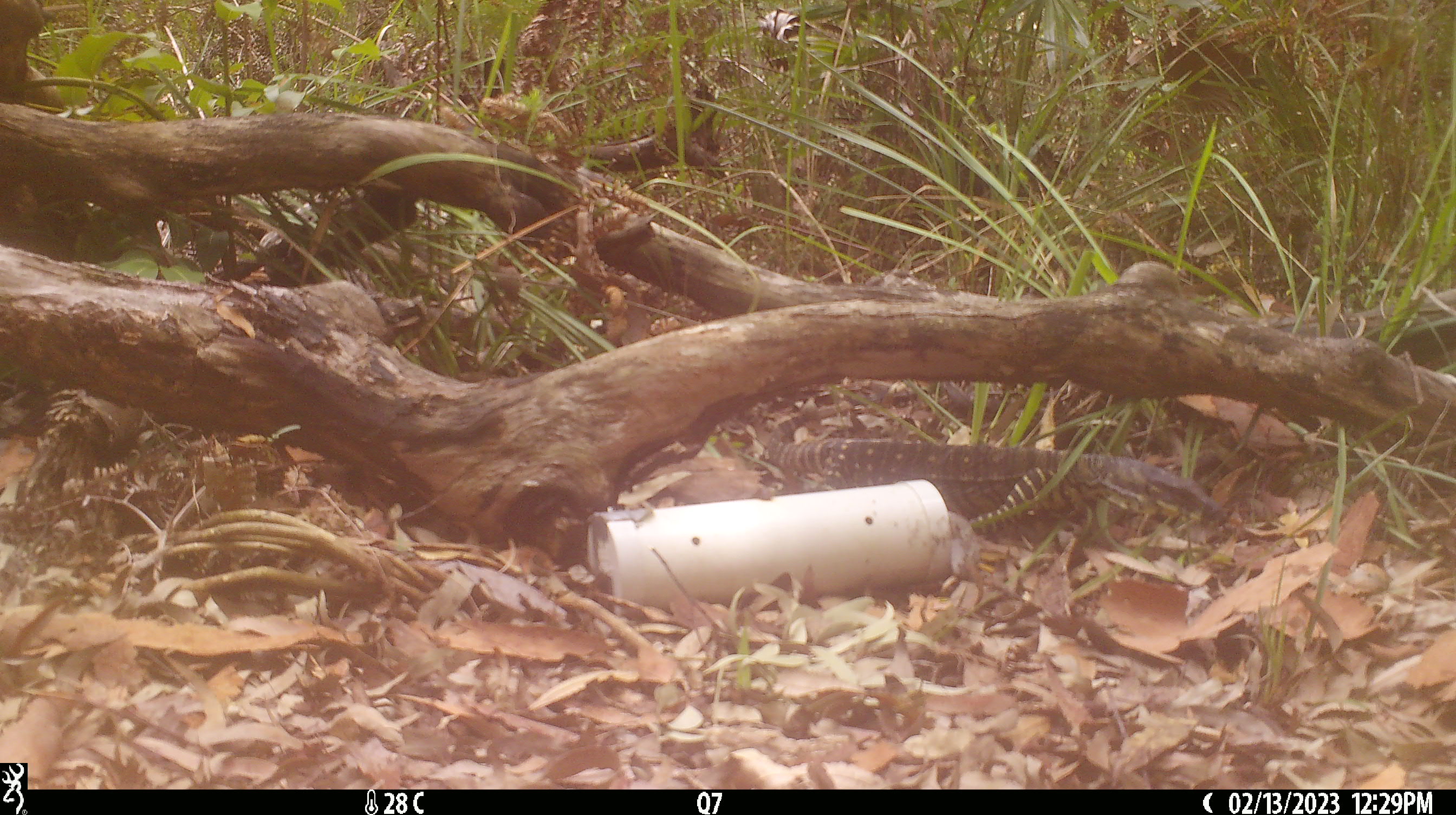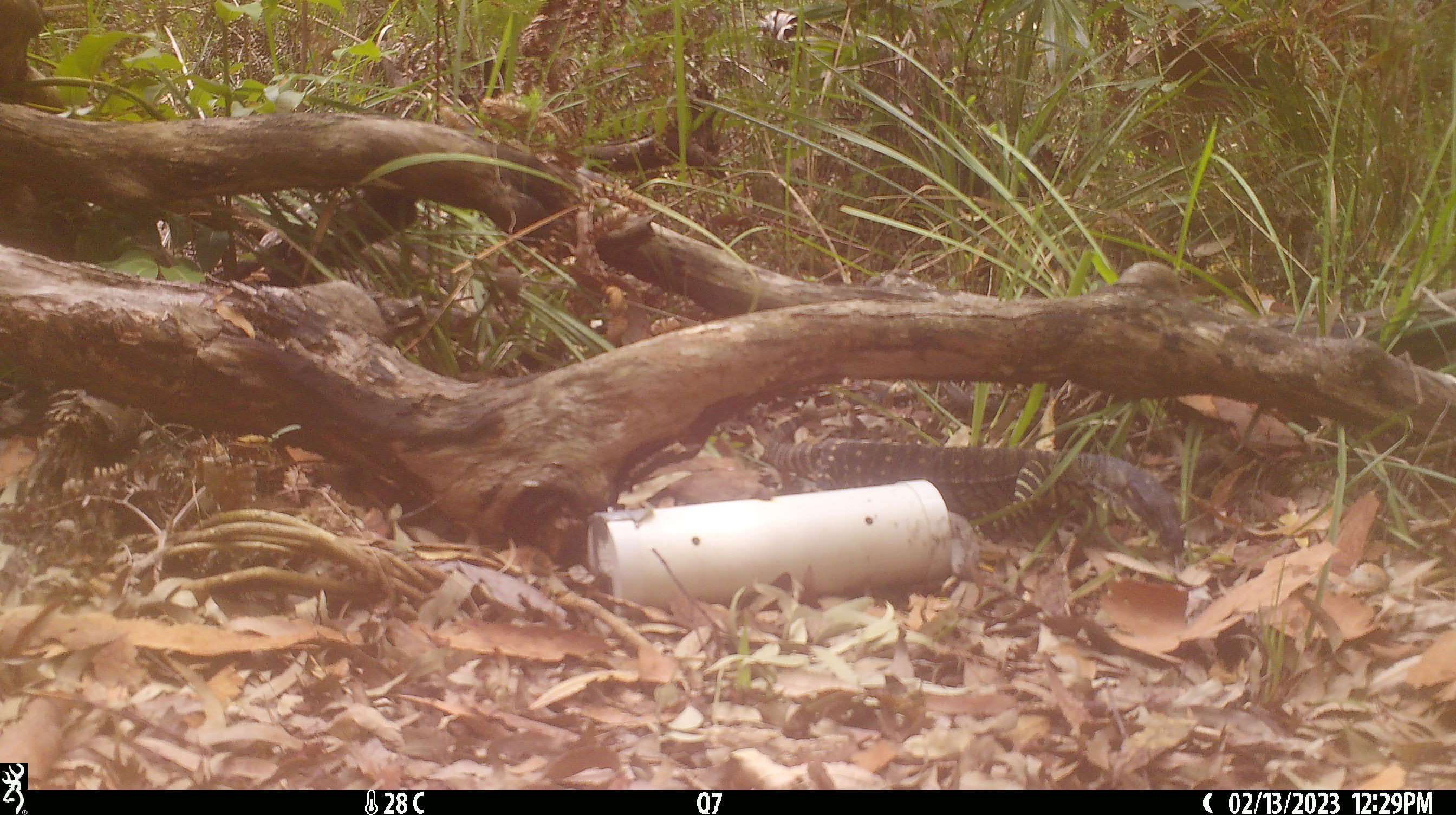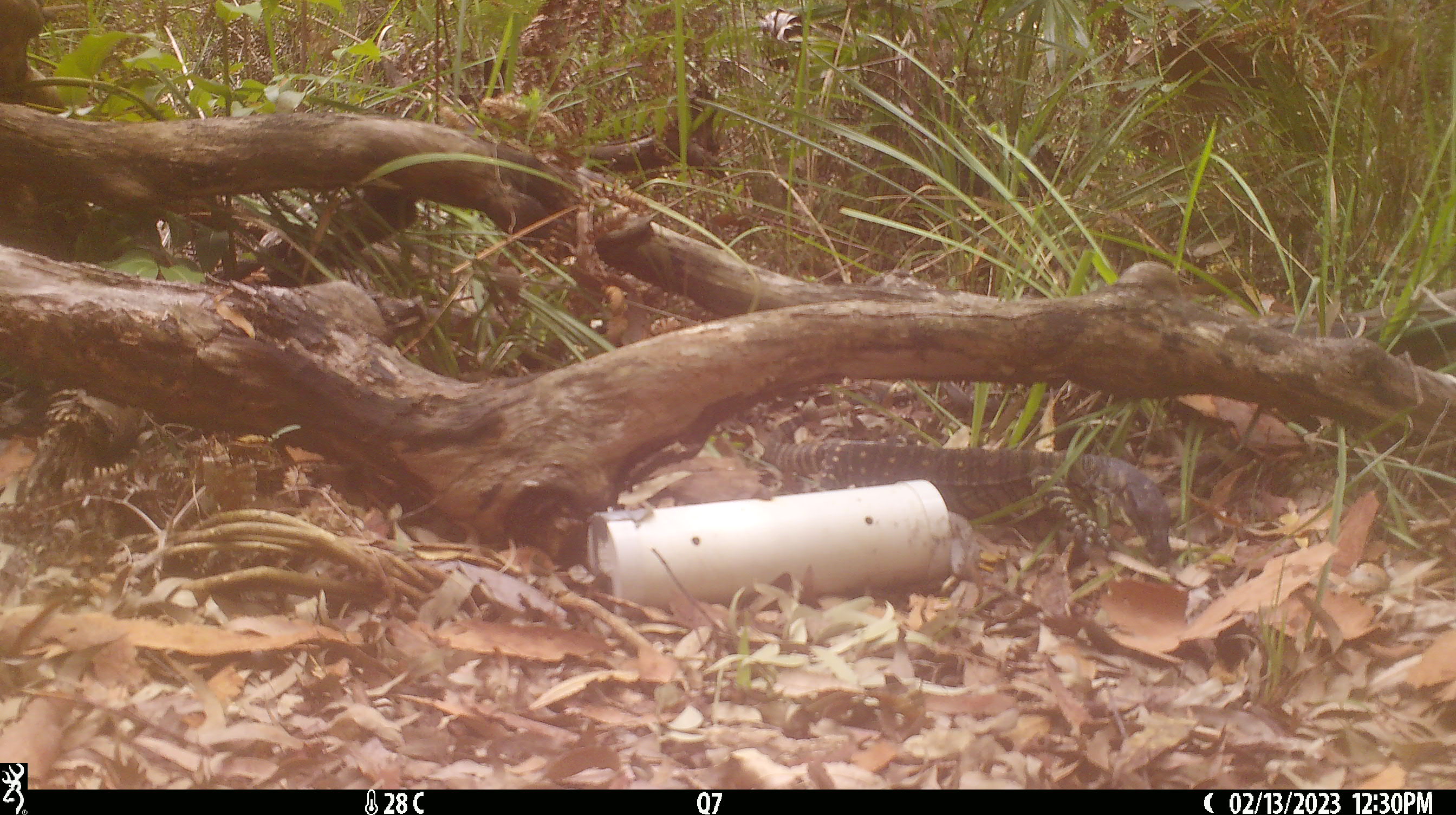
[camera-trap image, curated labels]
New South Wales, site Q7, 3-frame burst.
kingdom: Animalia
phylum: Chordata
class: Reptilia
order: Squamata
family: Varanidae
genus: Varanus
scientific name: Varanus varius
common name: lace monitor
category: goanna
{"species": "goanna (lace monitor) (Varanus varius)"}